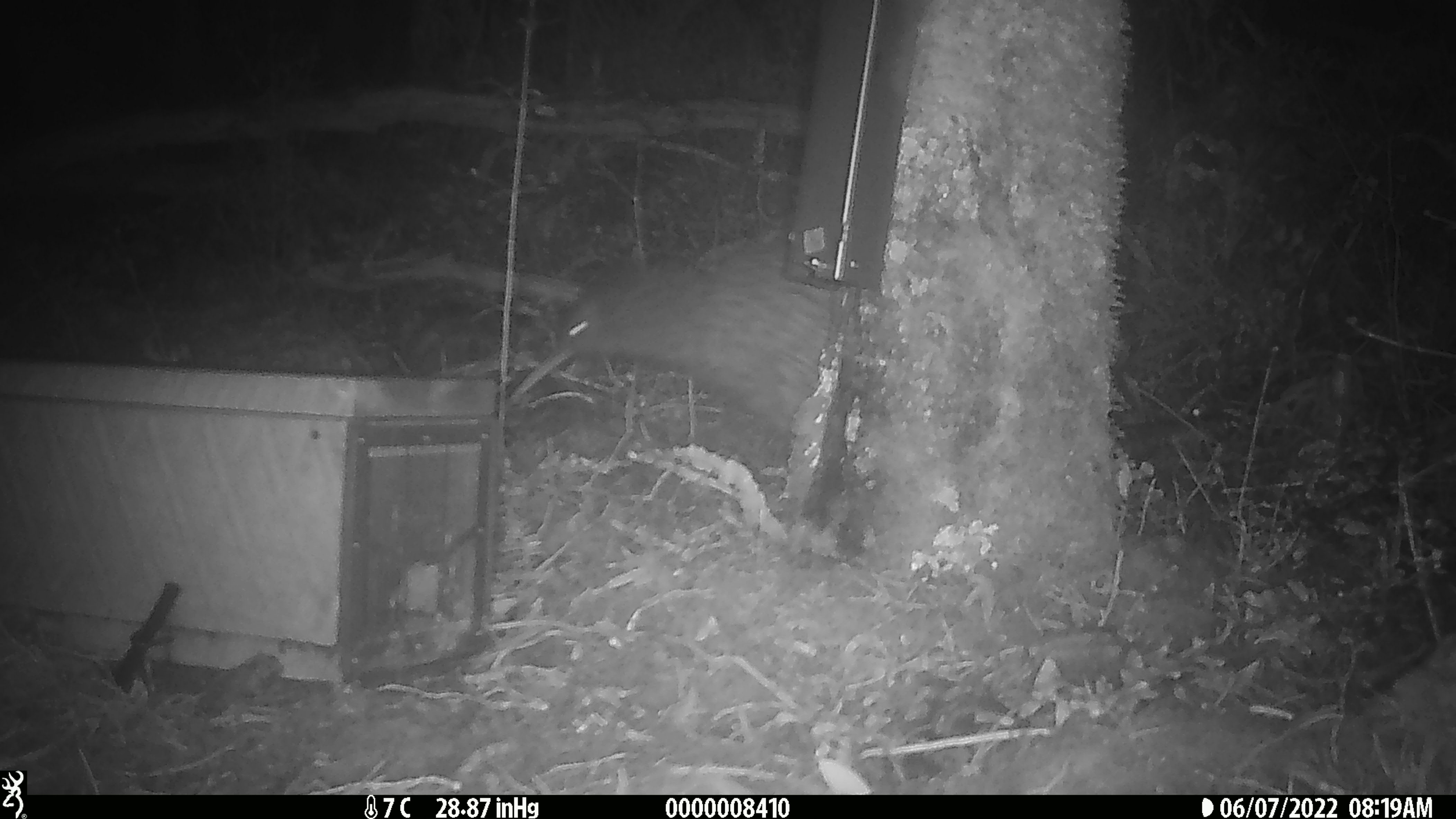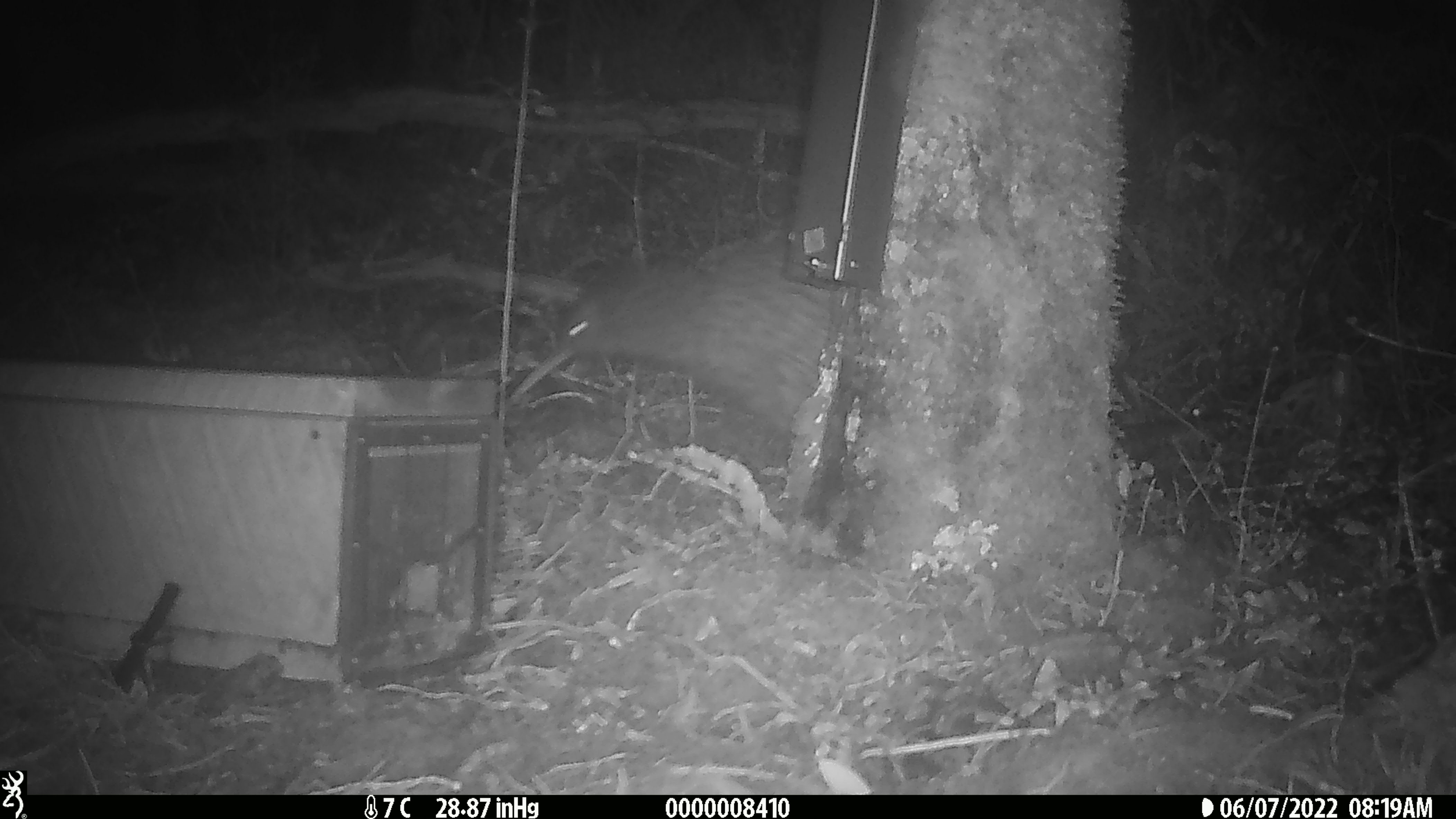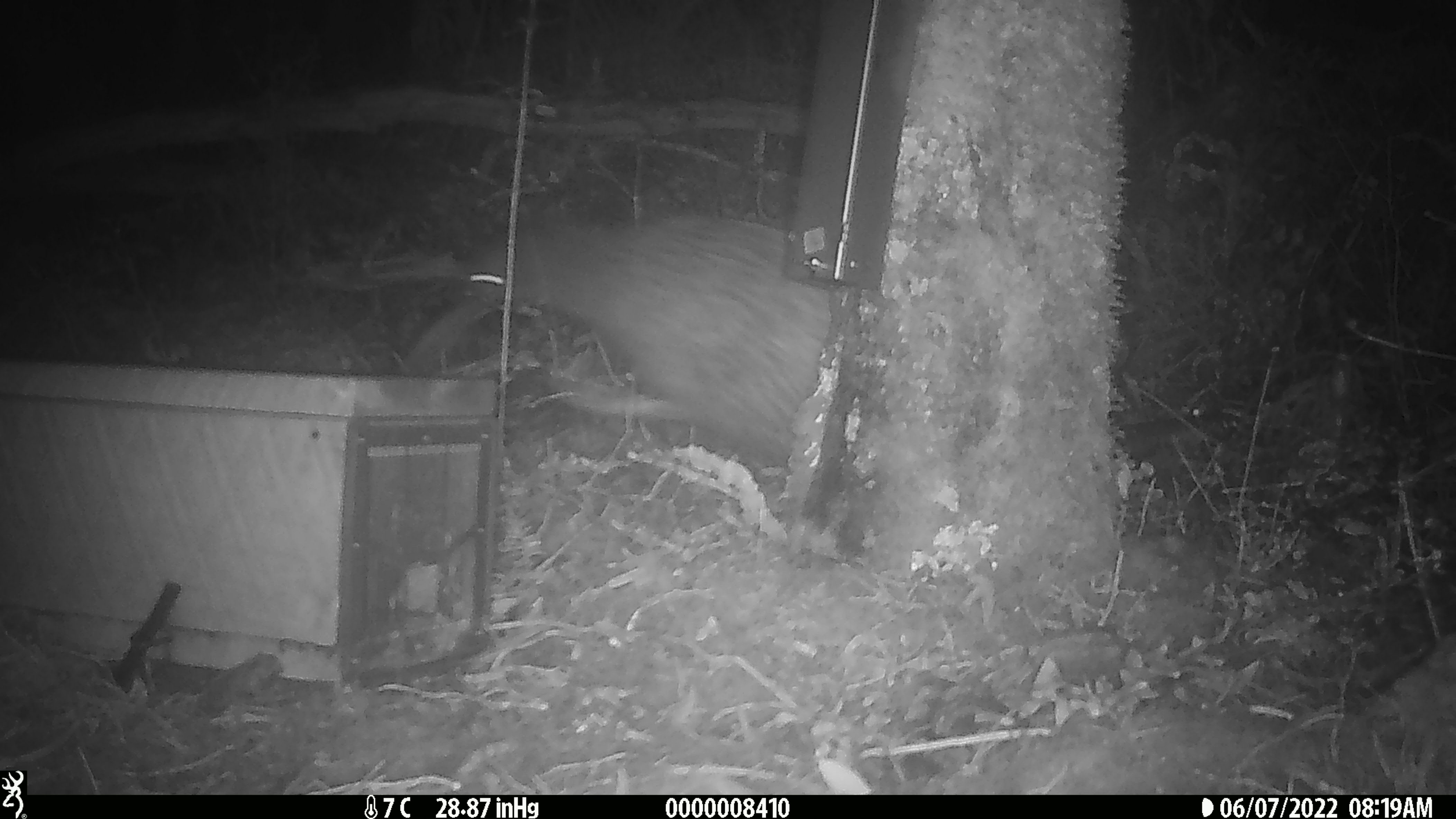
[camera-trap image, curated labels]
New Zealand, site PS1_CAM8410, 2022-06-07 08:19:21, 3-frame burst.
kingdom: Animalia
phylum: Chordata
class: Aves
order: Apterygiformes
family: Apterygidae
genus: Apteryx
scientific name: Apteryx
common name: kiwi